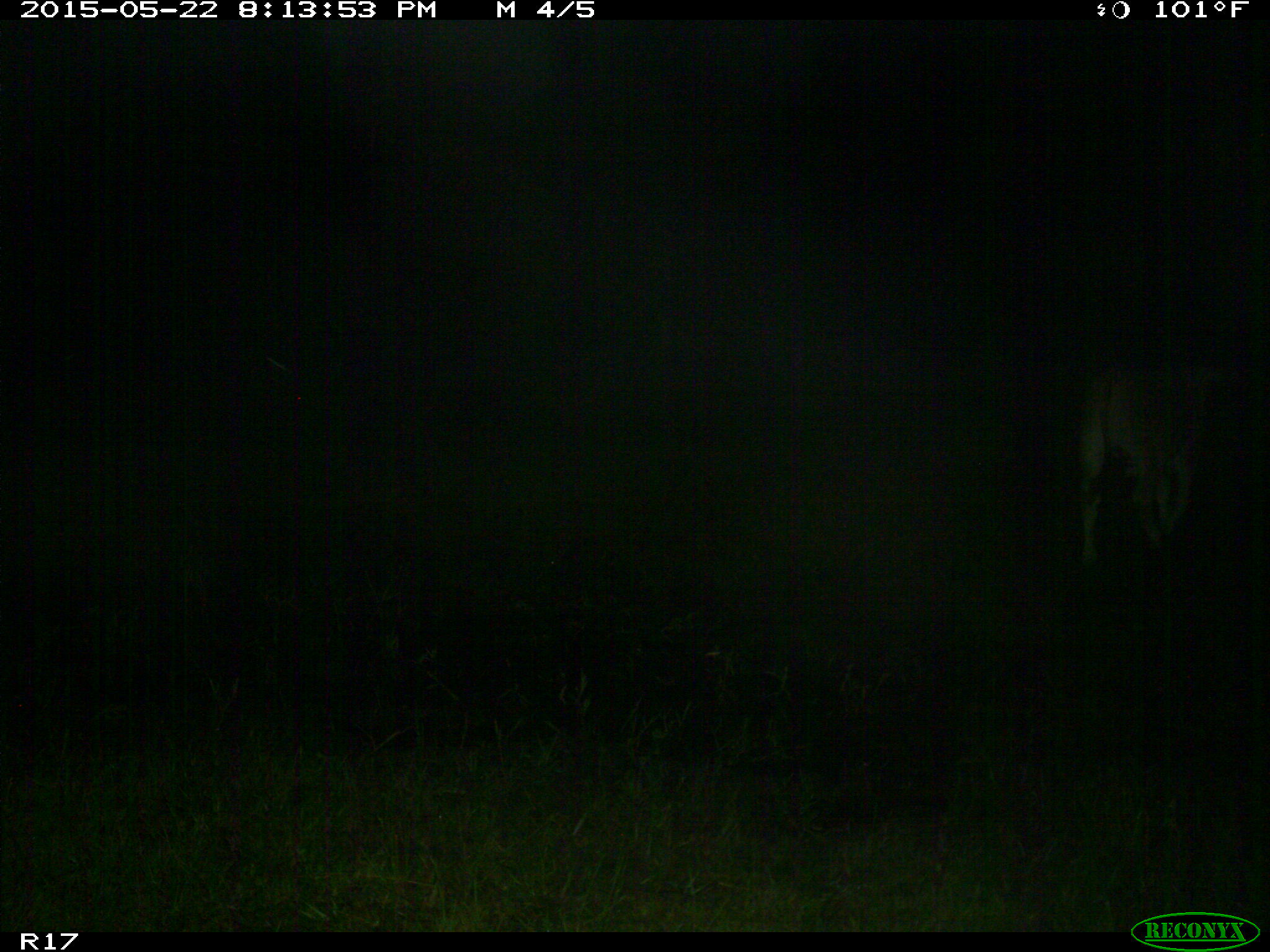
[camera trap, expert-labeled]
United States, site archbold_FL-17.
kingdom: Animalia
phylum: Chordata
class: Mammalia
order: Artiodactyla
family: Bovidae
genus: Bos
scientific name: Bos taurus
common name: domestic cow